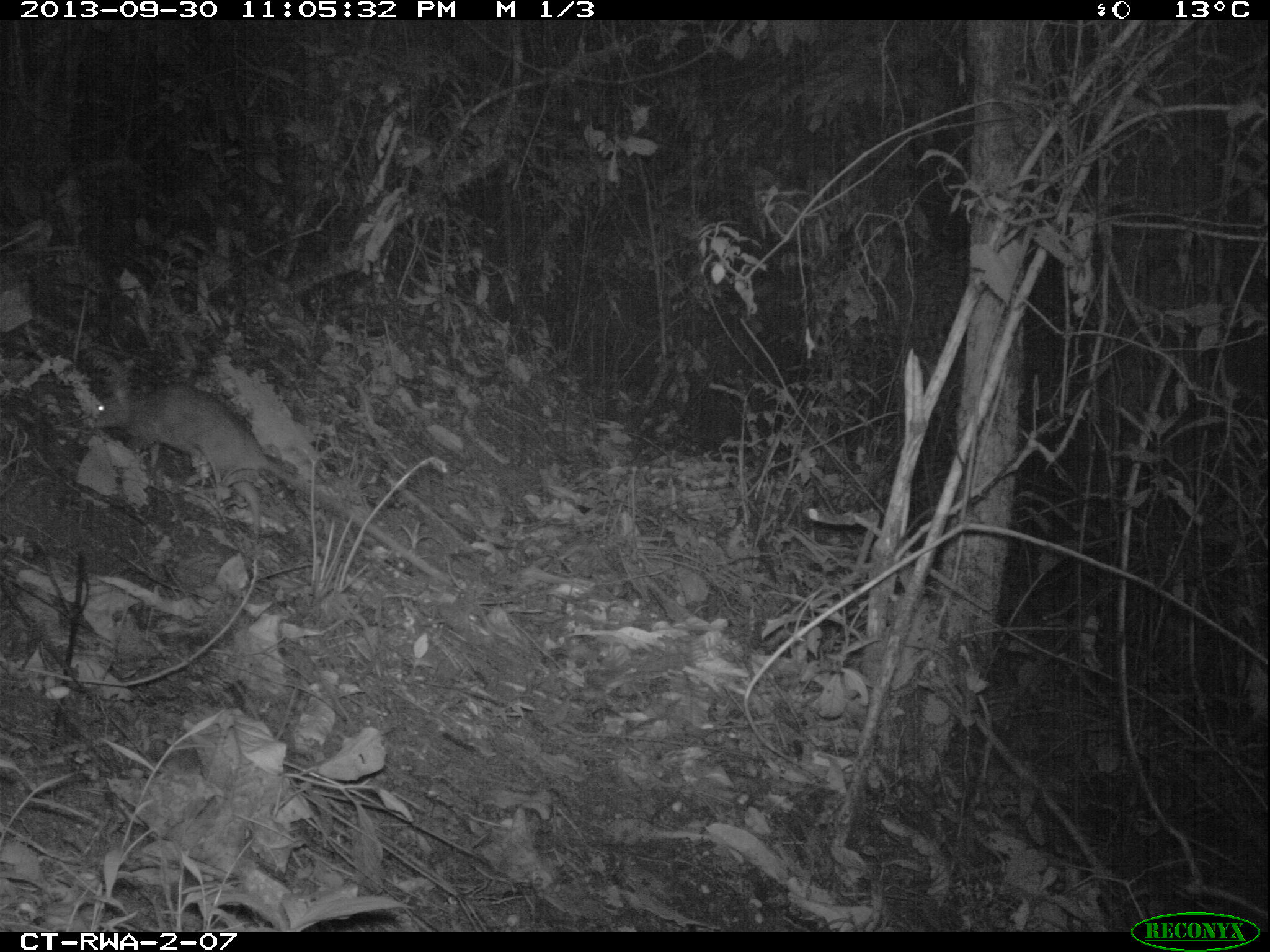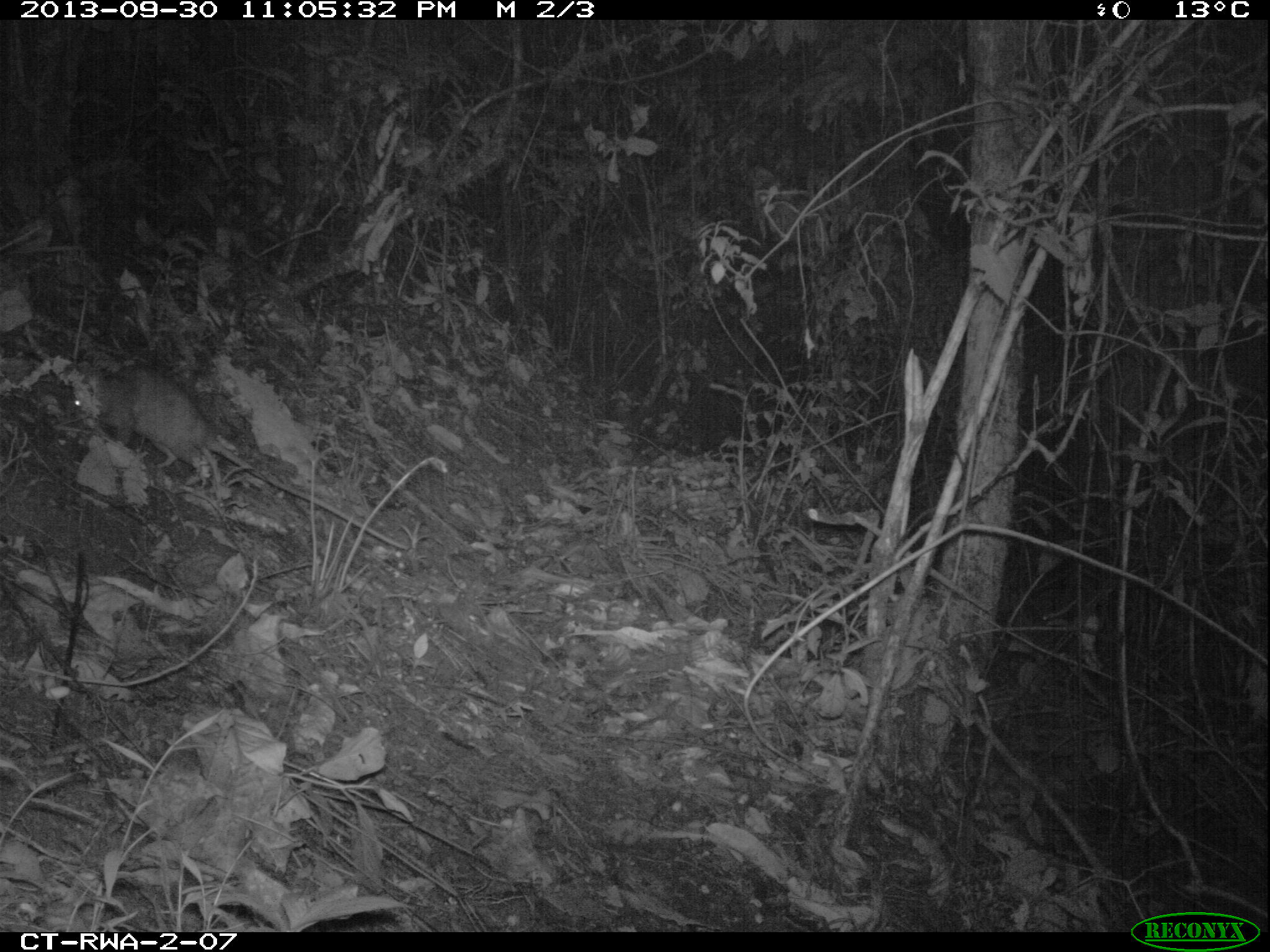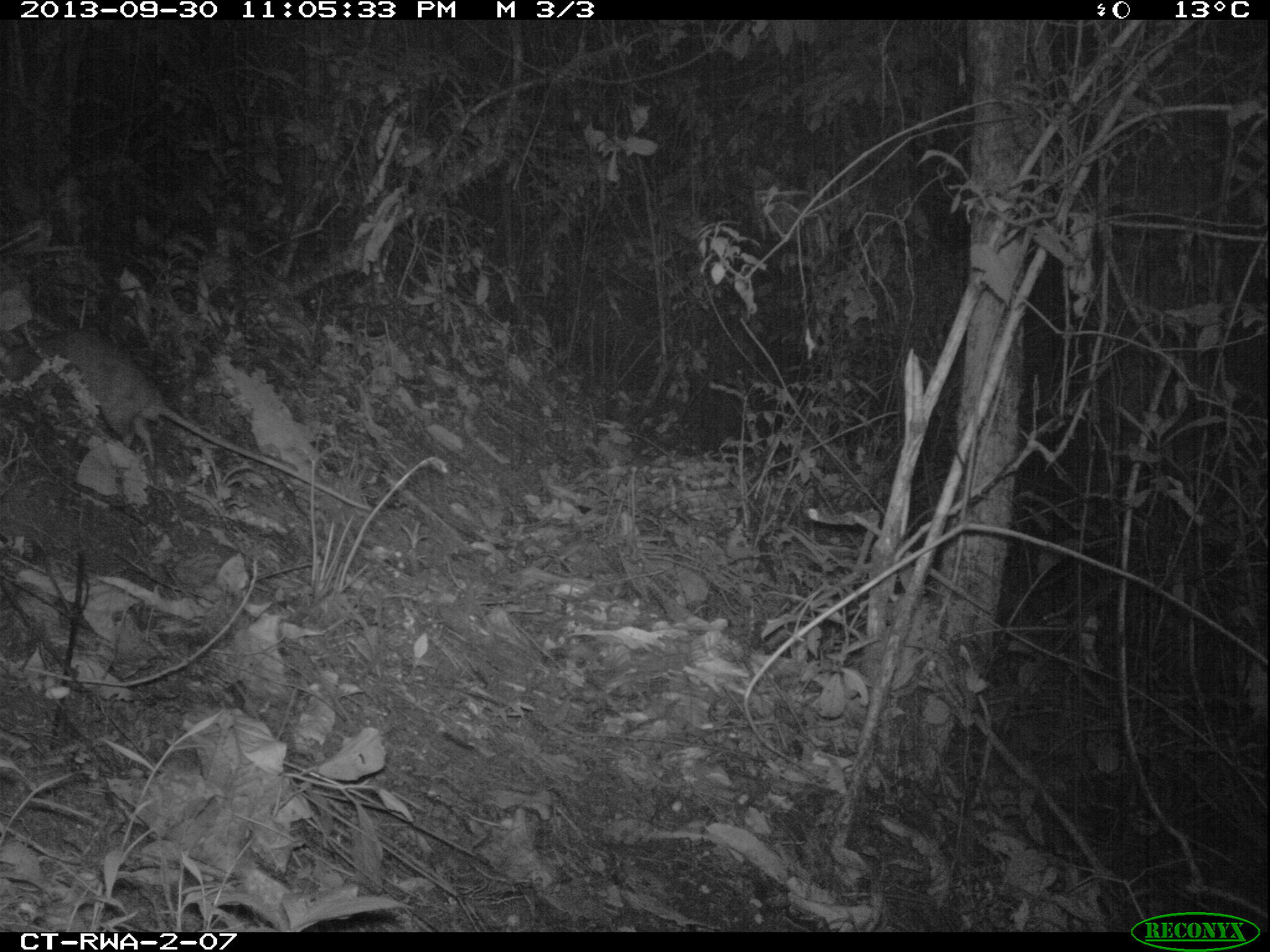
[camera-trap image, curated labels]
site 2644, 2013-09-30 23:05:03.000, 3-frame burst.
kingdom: Animalia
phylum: Chordata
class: Mammalia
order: Rodentia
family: Nesomyidae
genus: Cricetomys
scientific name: Cricetomys gambianus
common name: african giant pouched rat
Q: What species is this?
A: Cricetomys gambianus (african giant pouched rat).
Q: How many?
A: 1.